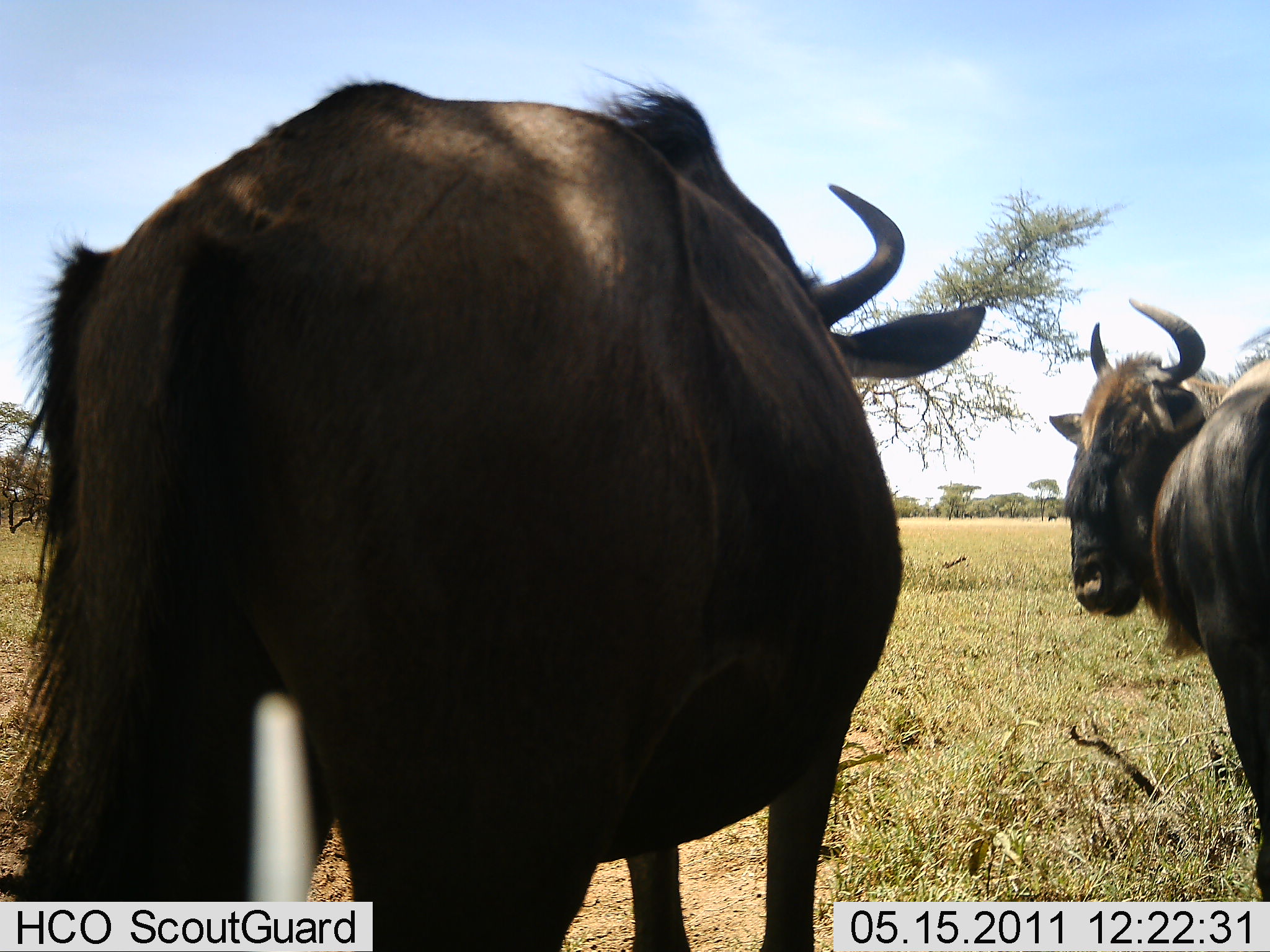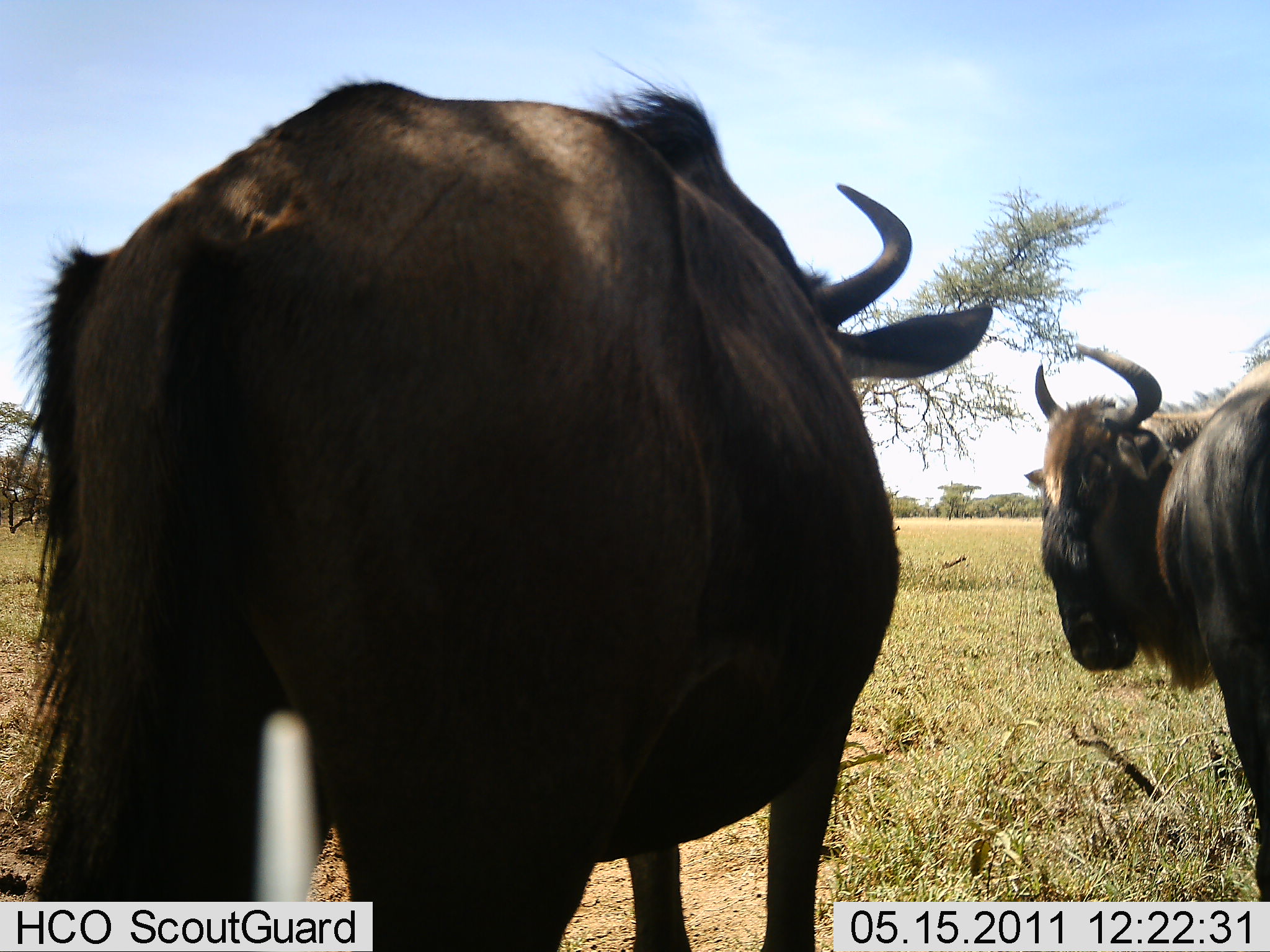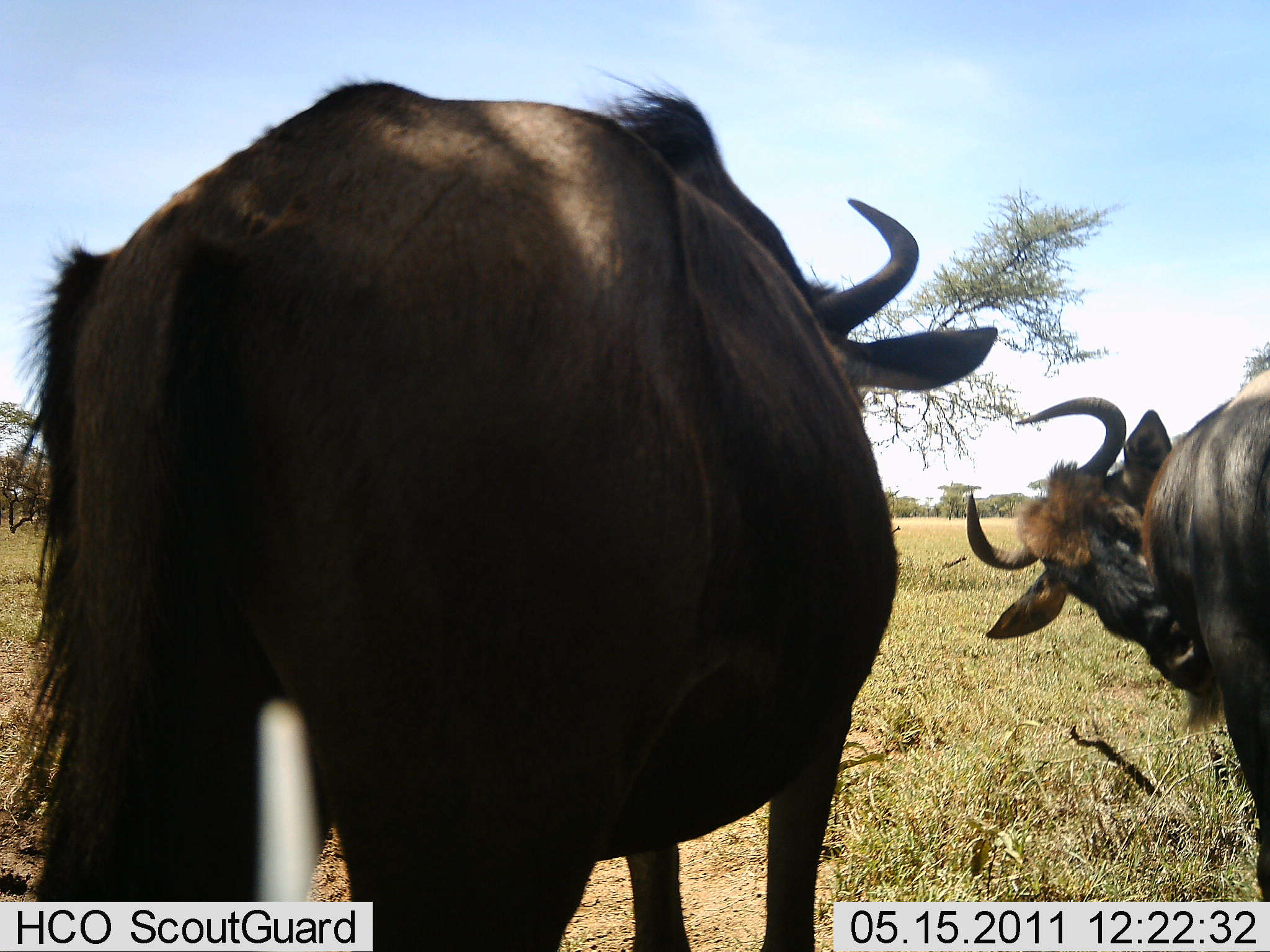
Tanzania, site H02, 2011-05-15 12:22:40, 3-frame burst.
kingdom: Animalia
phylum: Chordata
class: Mammalia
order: Artiodactyla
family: Bovidae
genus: Connochaetes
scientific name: Connochaetes taurinus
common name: blue wildebeest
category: wildebeest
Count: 2.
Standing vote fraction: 92%.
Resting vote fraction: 0%.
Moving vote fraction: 0%.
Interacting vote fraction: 8%.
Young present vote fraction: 0%.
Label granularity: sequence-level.